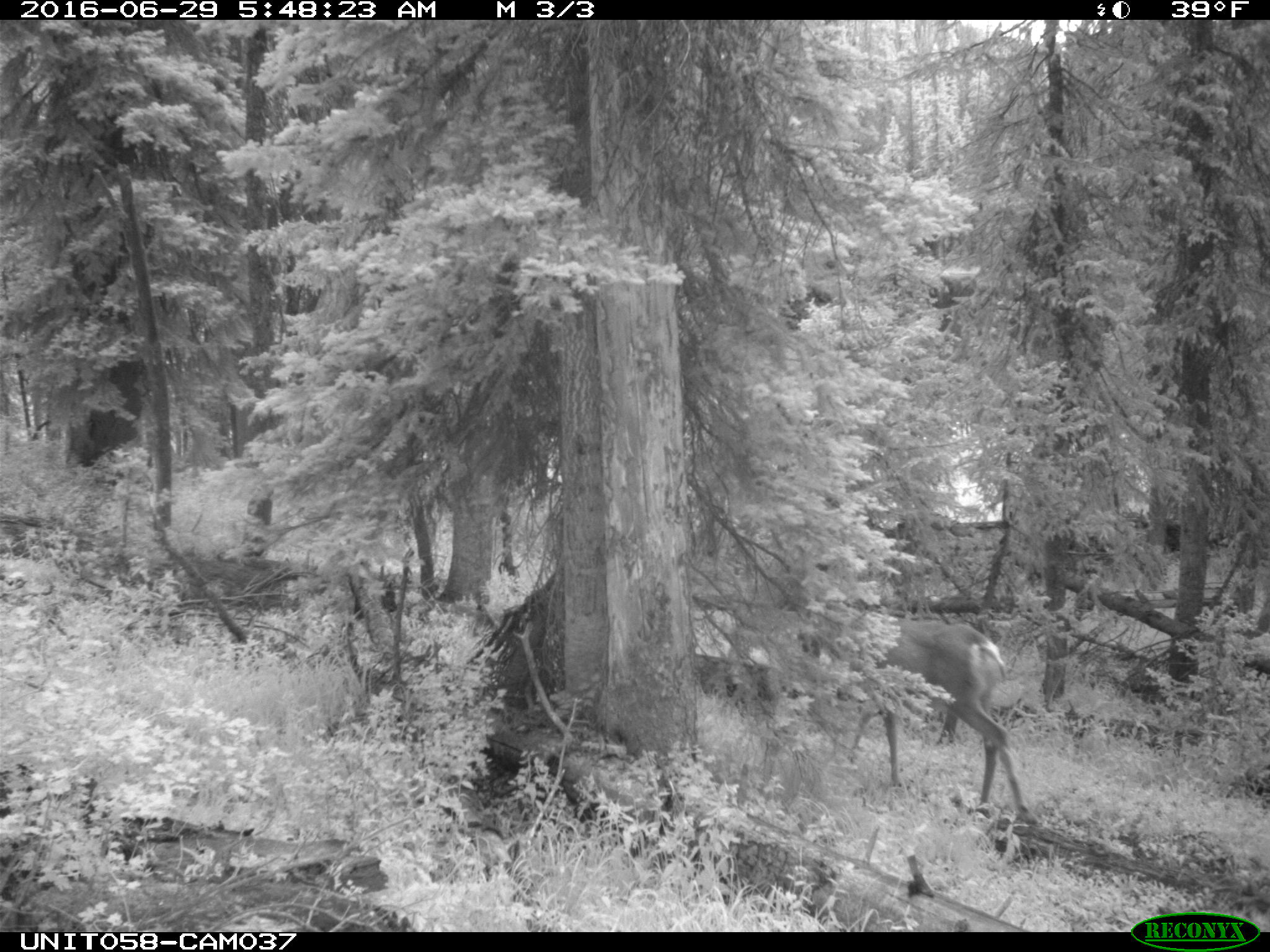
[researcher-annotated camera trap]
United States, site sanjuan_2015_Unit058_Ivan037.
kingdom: Animalia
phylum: Chordata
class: Mammalia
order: Artiodactyla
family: Cervidae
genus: Odocoileus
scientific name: Odocoileus hemionus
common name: mule deer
Odocoileus hemionus (mule deer).